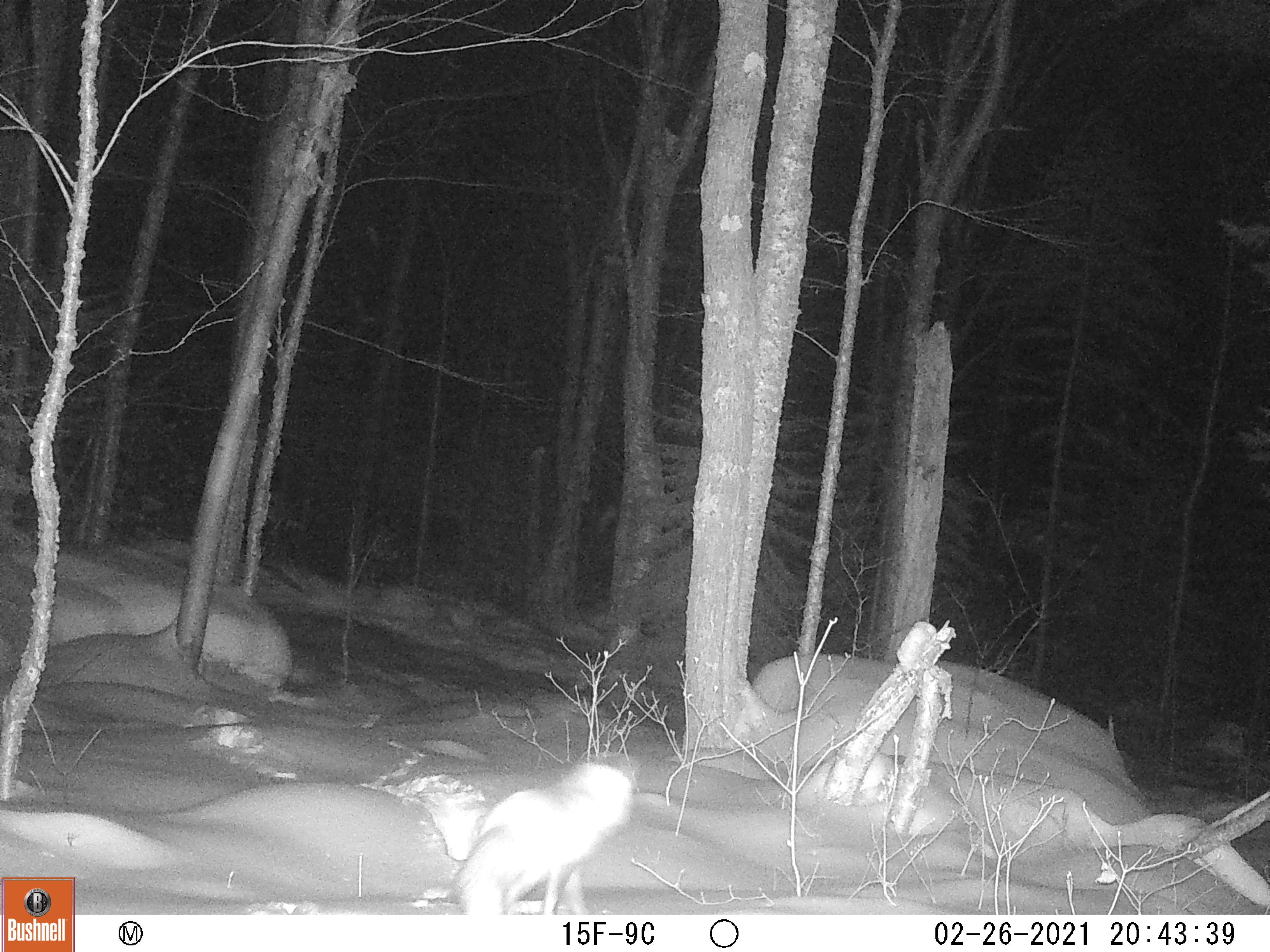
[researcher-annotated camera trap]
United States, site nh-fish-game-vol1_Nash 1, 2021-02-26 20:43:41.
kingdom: Animalia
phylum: Chordata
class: Mammalia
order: Carnivora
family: Canidae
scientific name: Canidae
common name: canid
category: canid sp.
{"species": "canid sp. (canid) (Canidae)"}